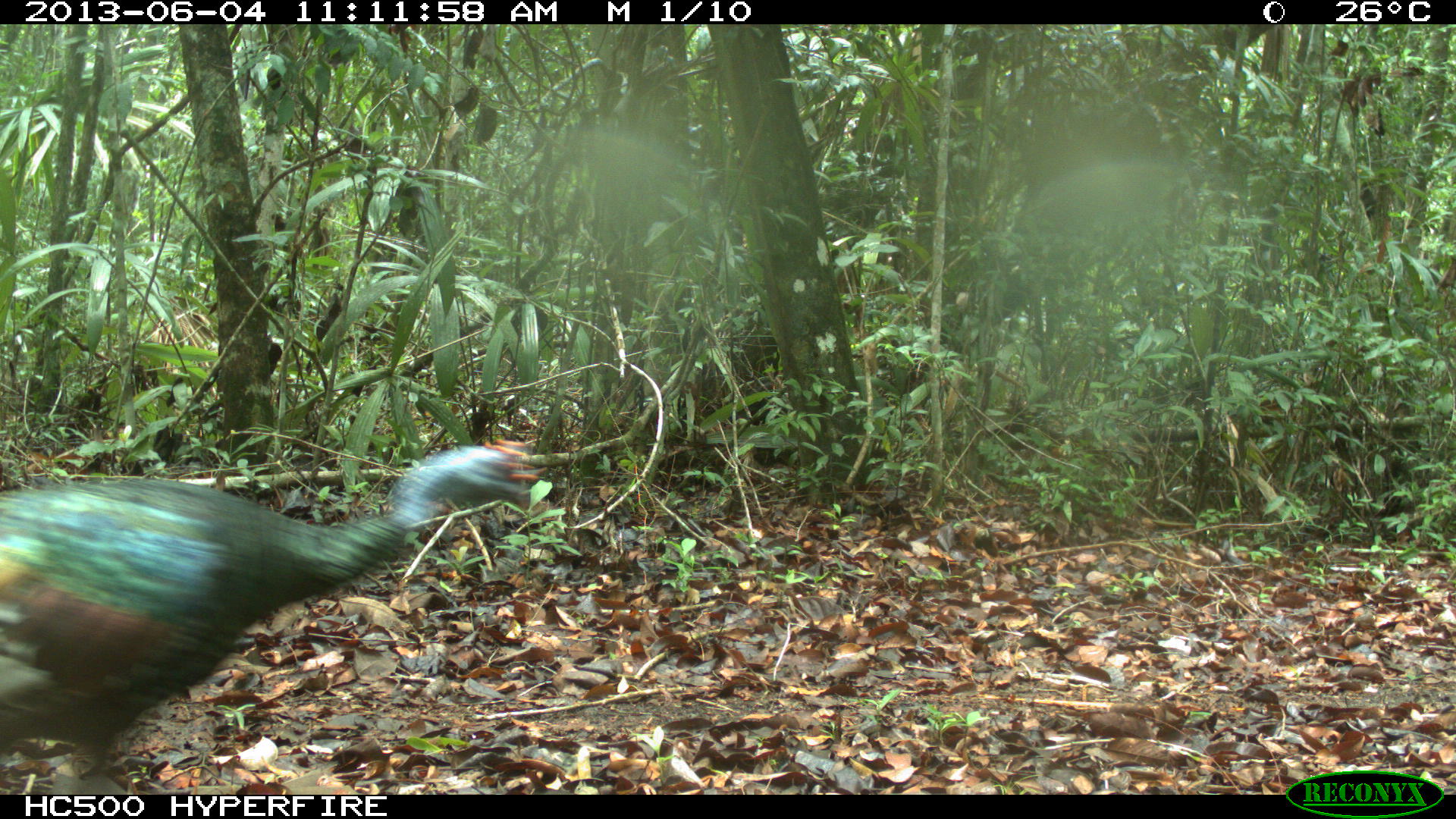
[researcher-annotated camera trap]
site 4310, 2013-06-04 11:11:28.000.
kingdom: Animalia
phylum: Chordata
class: Aves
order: Galliformes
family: Phasianidae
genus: Meleagris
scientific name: Meleagris ocellata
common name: ocellated turkey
Meleagris ocellata (ocellated turkey), count 1, sex male.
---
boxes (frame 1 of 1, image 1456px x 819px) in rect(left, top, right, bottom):
meleagris ocellata: rect(0, 438, 544, 794)